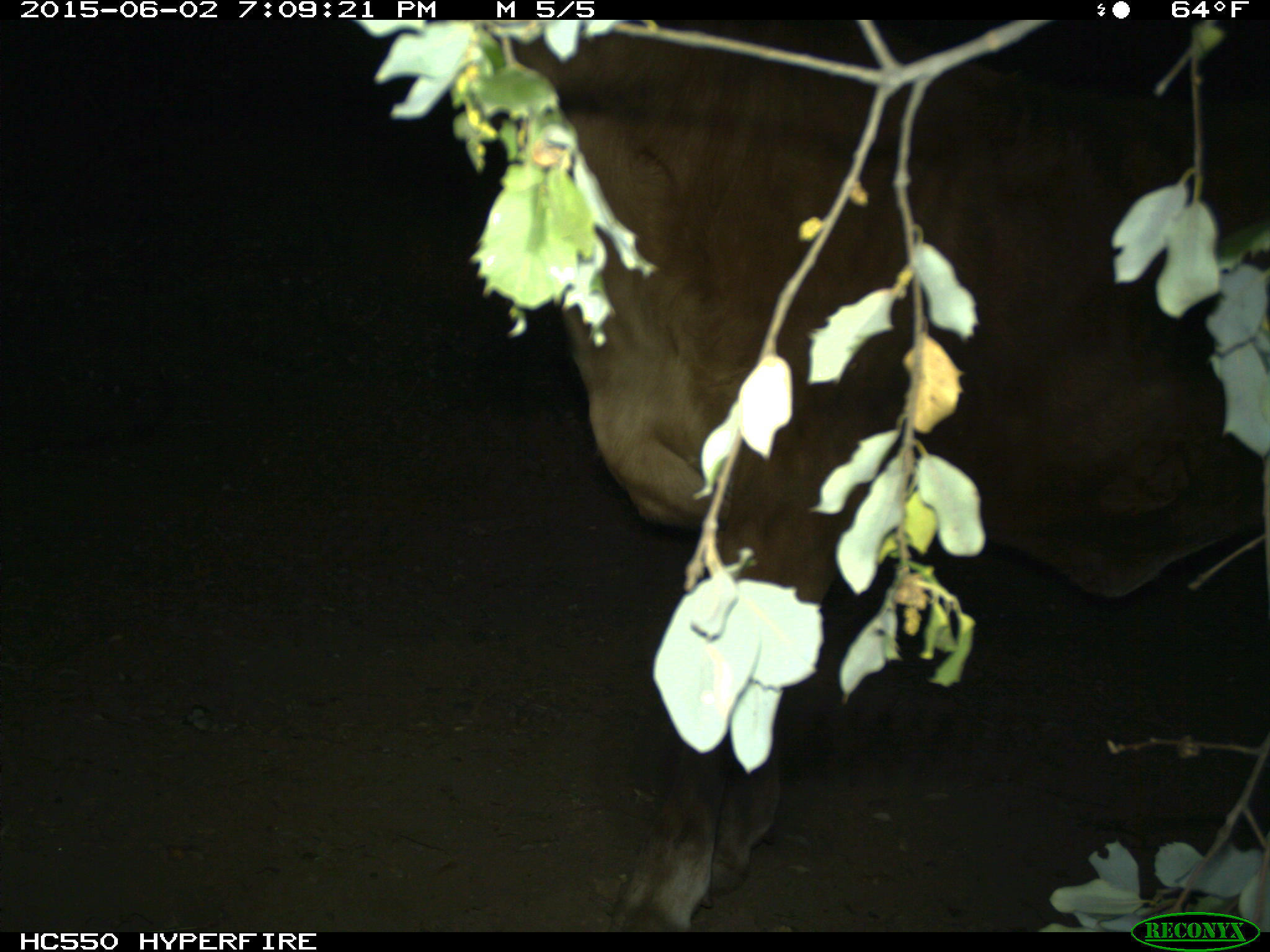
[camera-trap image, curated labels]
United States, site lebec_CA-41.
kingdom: Animalia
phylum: Chordata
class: Mammalia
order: Artiodactyla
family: Bovidae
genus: Bos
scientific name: Bos taurus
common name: domestic cow